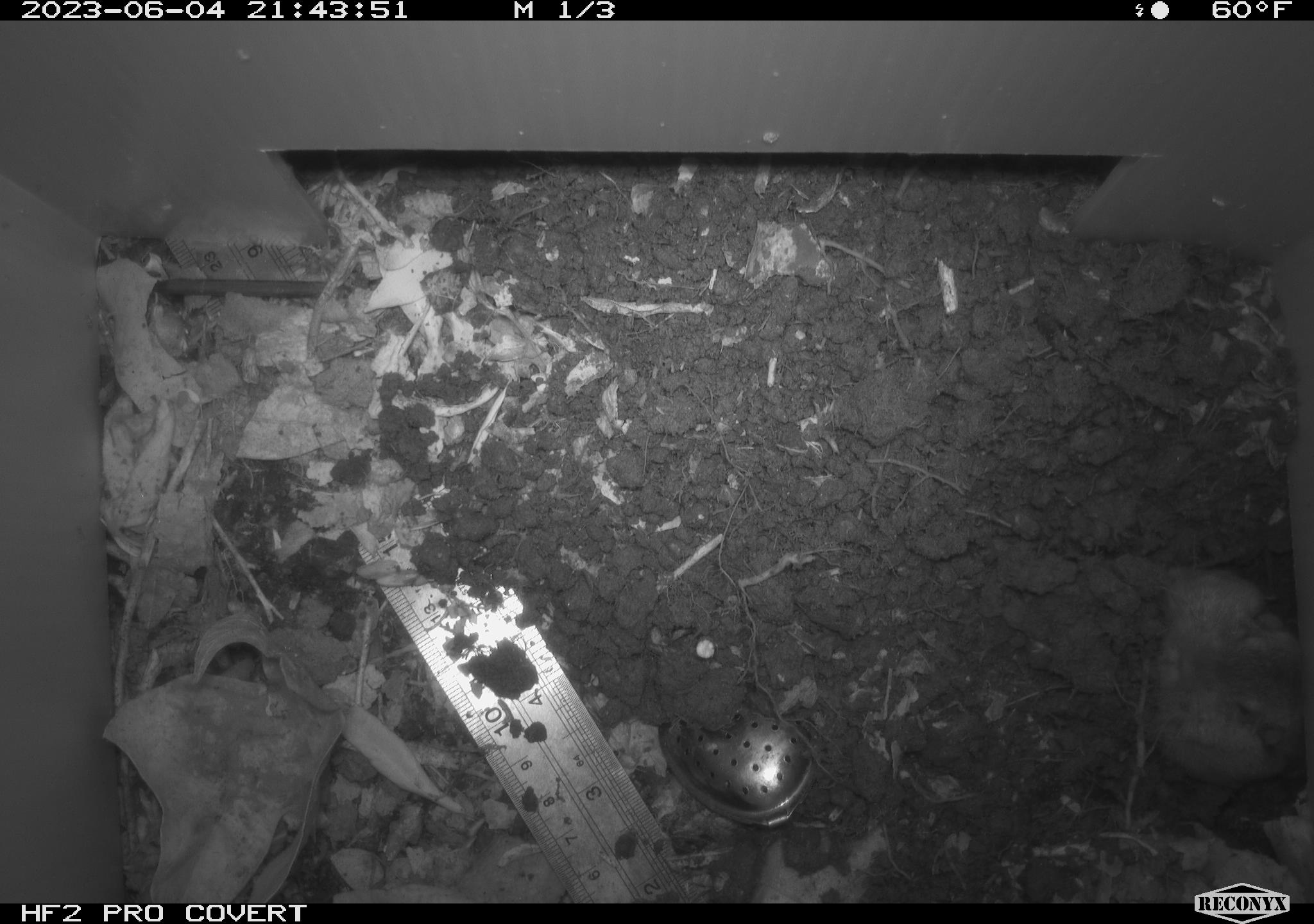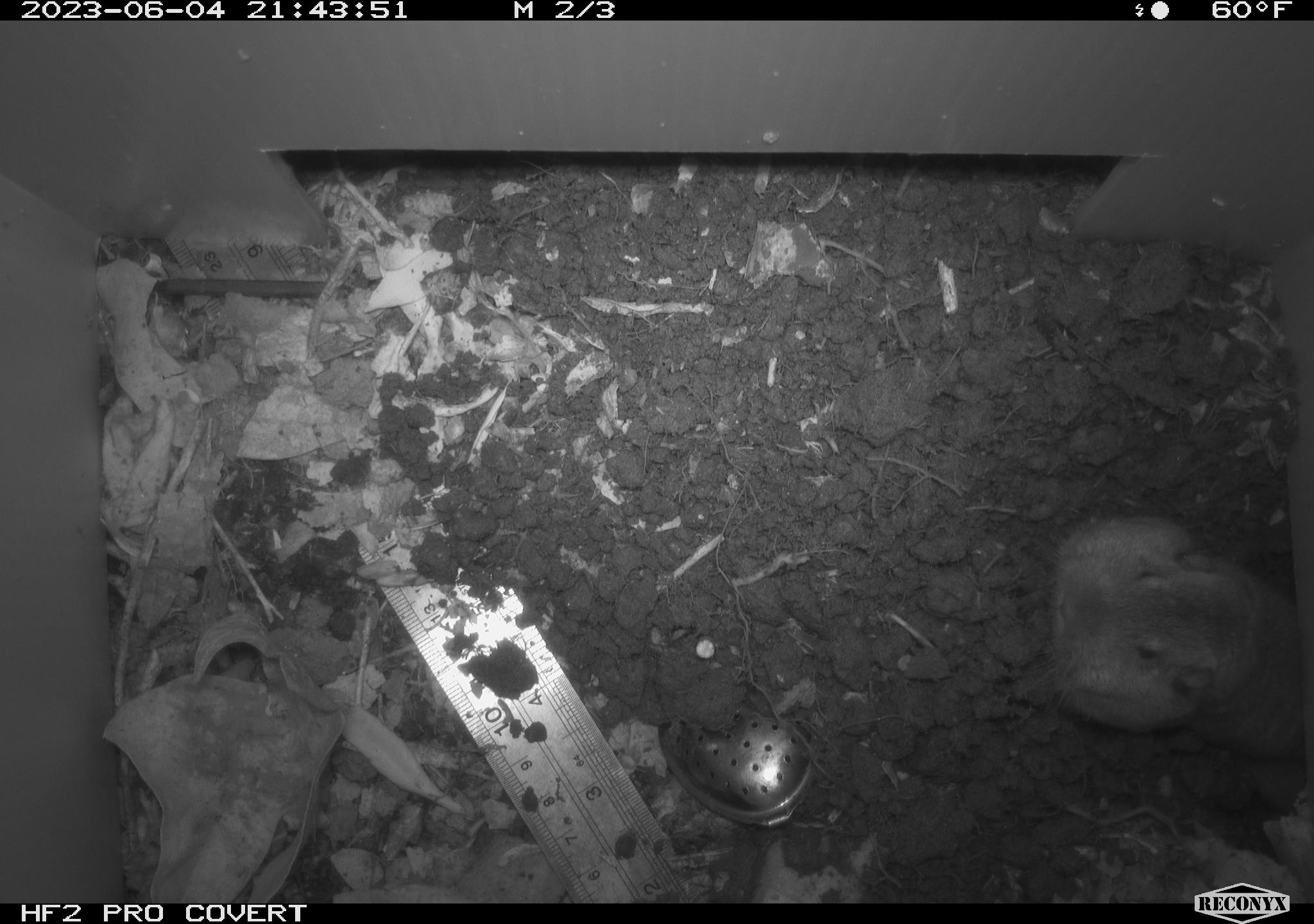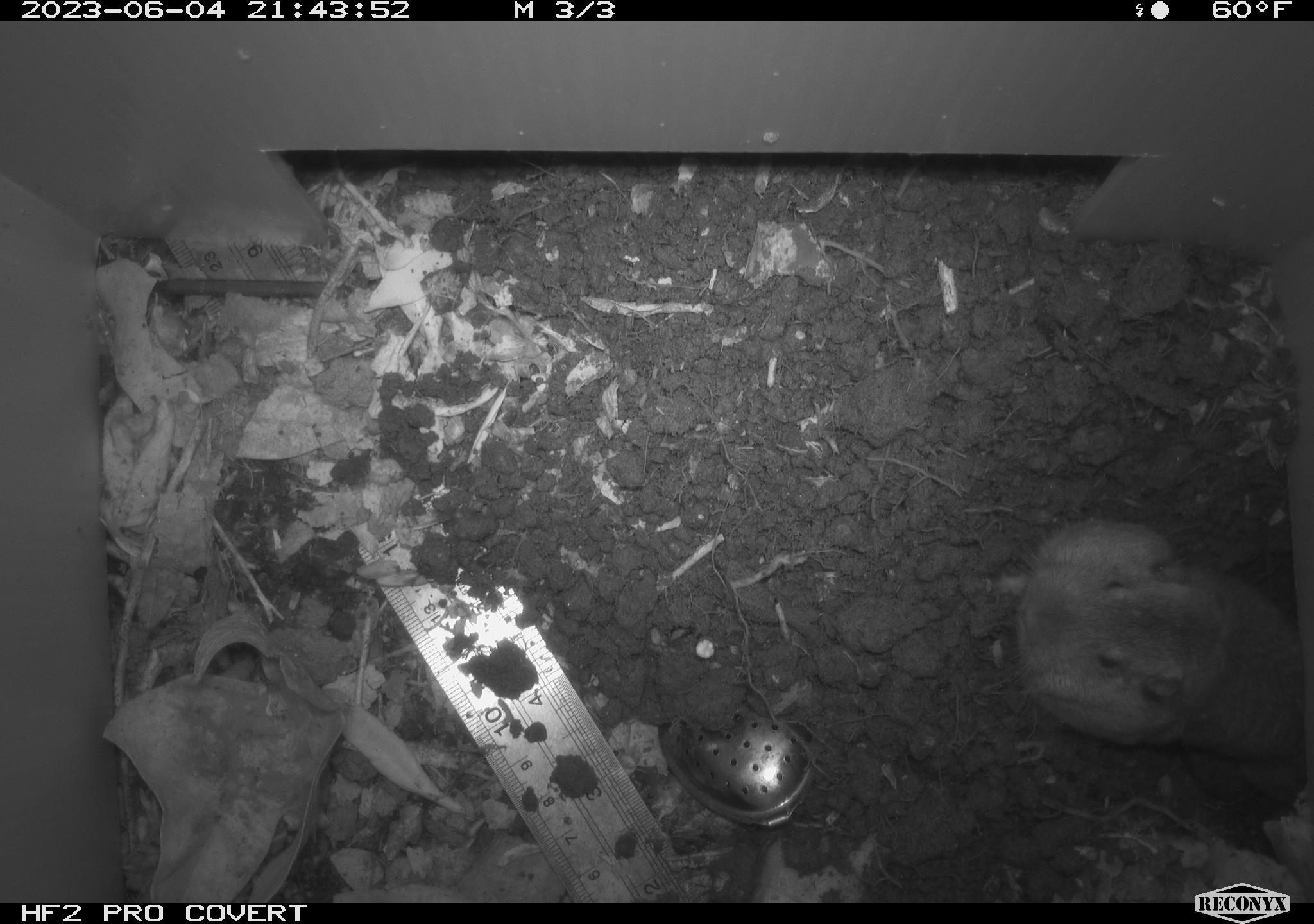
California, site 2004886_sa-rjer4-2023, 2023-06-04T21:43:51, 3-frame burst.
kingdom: Animalia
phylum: Chordata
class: Mammalia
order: Rodentia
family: Geomyidae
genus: Megascapheus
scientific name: Megascapheus bottae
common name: botta's pocket gopher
Botta's pocket gopher (Megascapheus bottae).